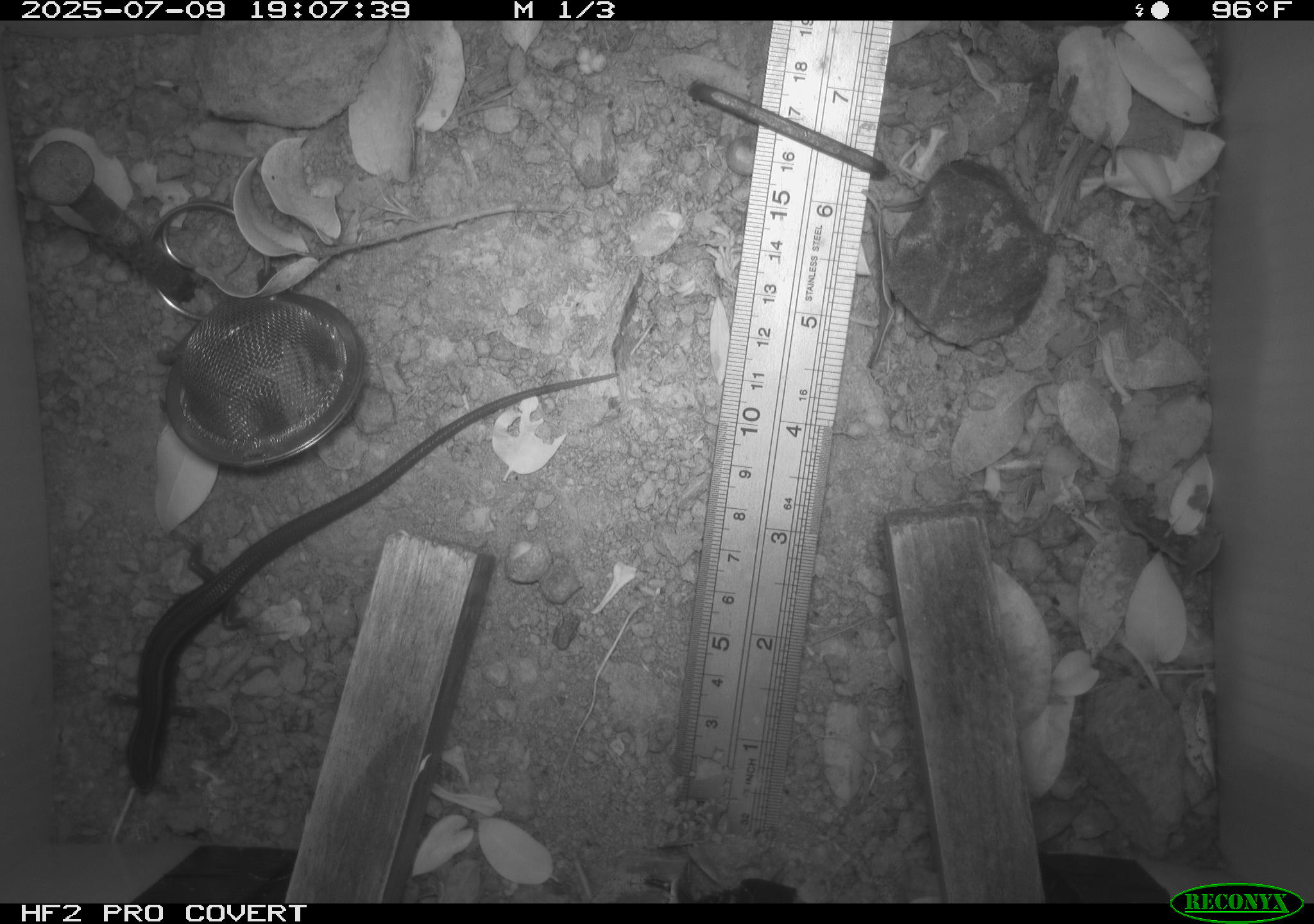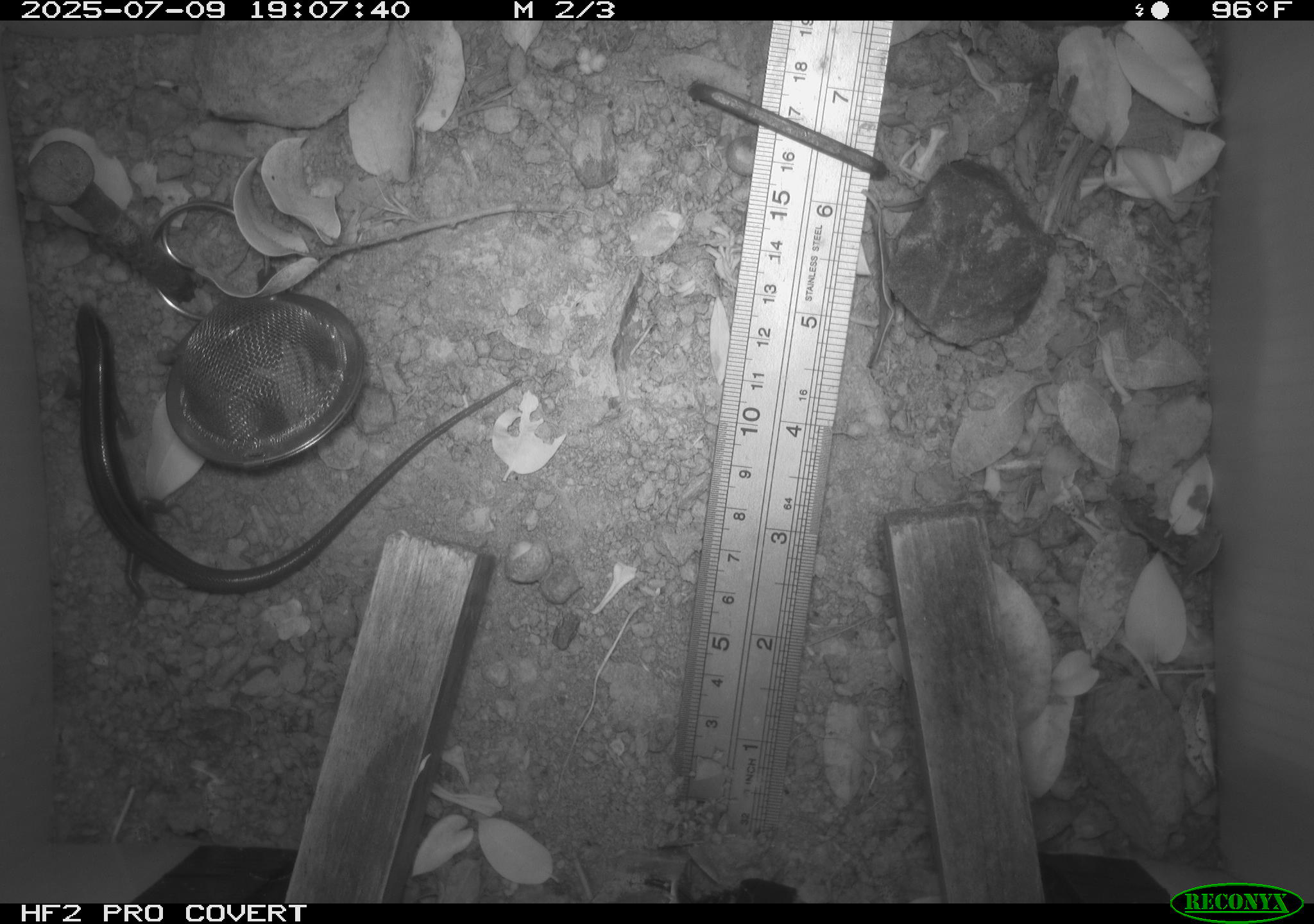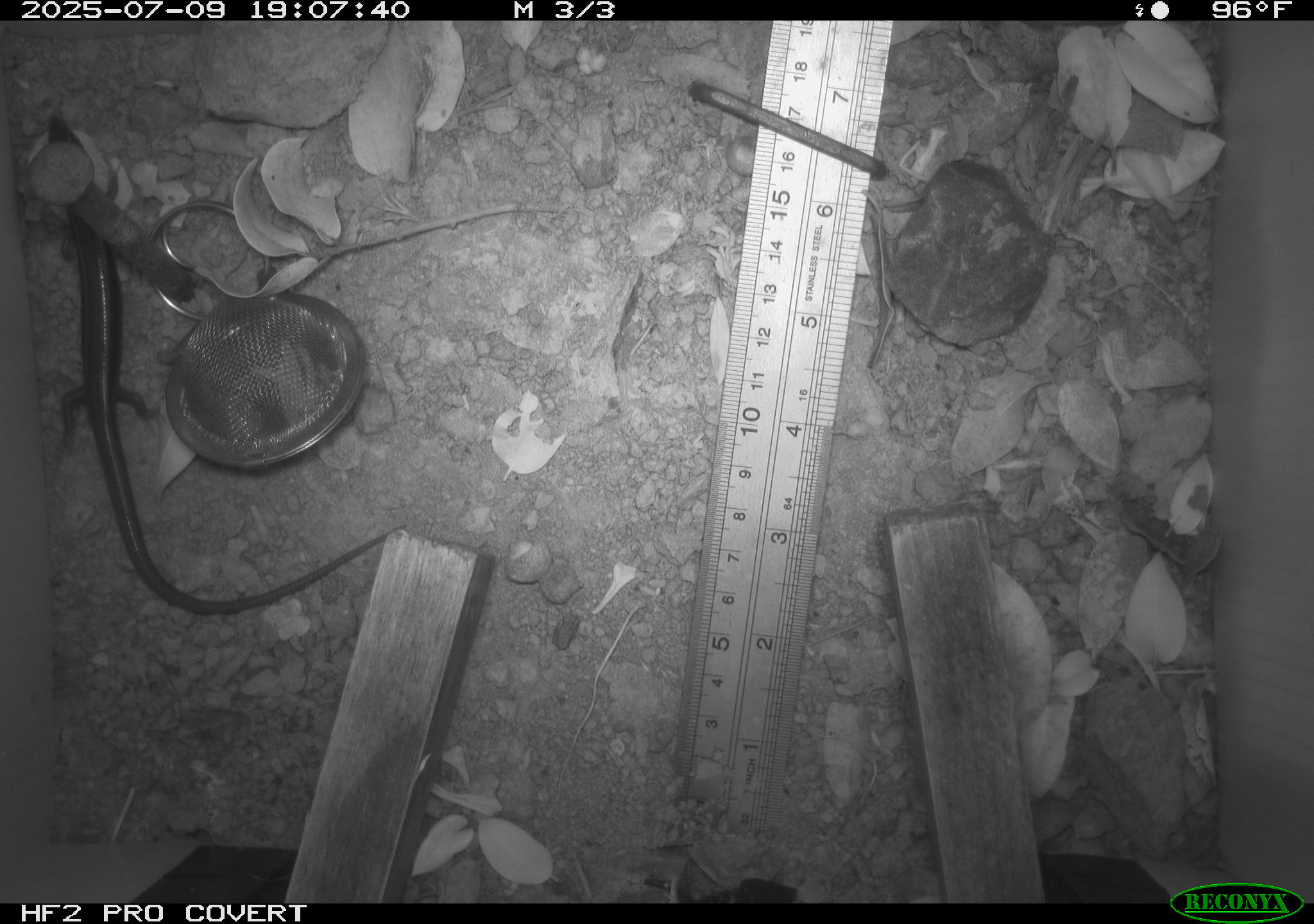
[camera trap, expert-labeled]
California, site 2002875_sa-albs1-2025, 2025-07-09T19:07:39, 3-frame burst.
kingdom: Animalia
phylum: Chordata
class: Reptilia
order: Squamata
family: Scincidae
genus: Plestiodon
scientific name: Plestiodon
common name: blue-tailed skinks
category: plestiodon species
Plestiodon species (blue-tailed skinks) (Plestiodon).